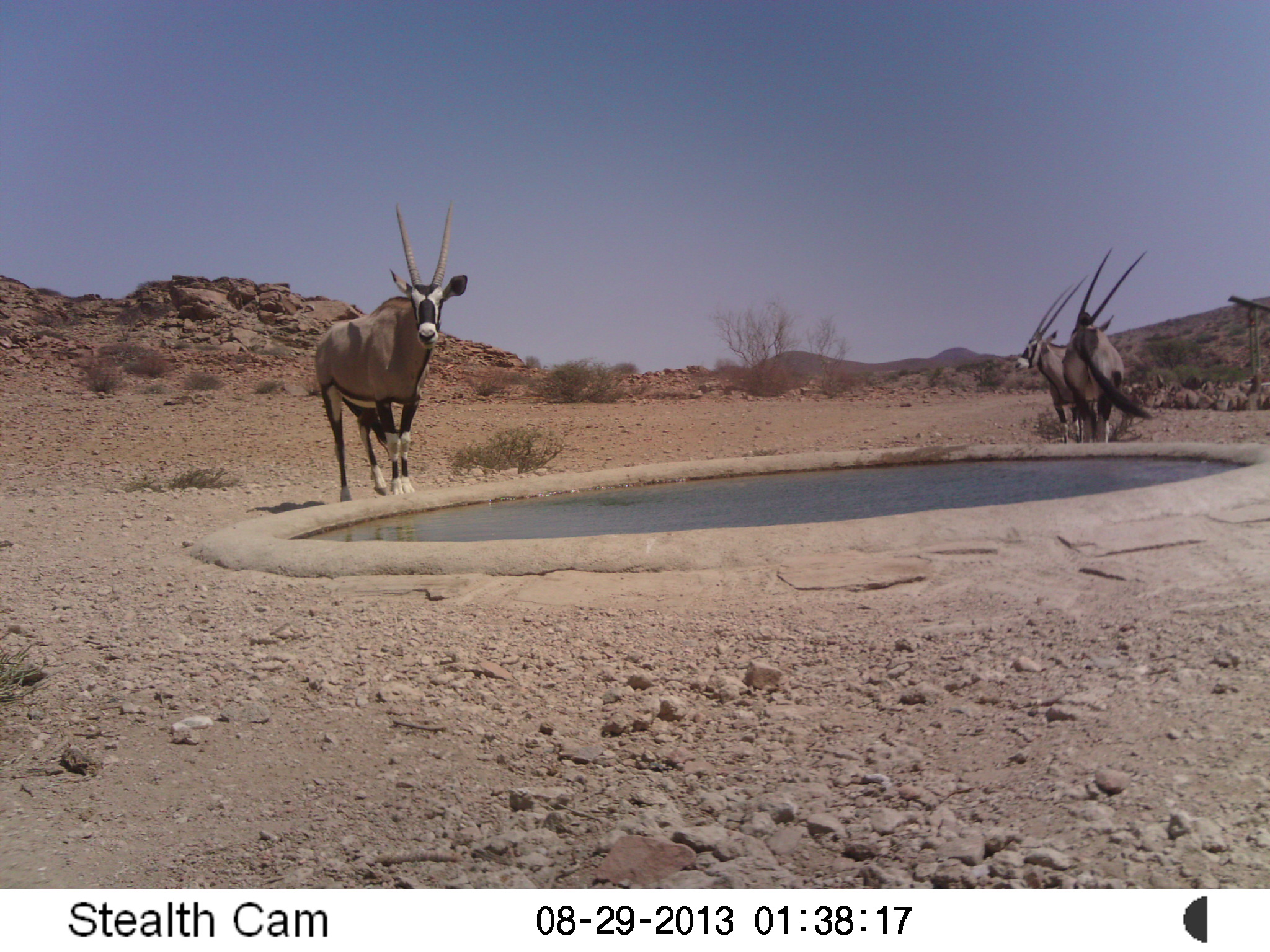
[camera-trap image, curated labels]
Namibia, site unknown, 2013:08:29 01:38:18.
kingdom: Animalia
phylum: Chordata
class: Mammalia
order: Artiodactyla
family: Bovidae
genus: Oryx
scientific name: Oryx gazella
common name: gemsbok